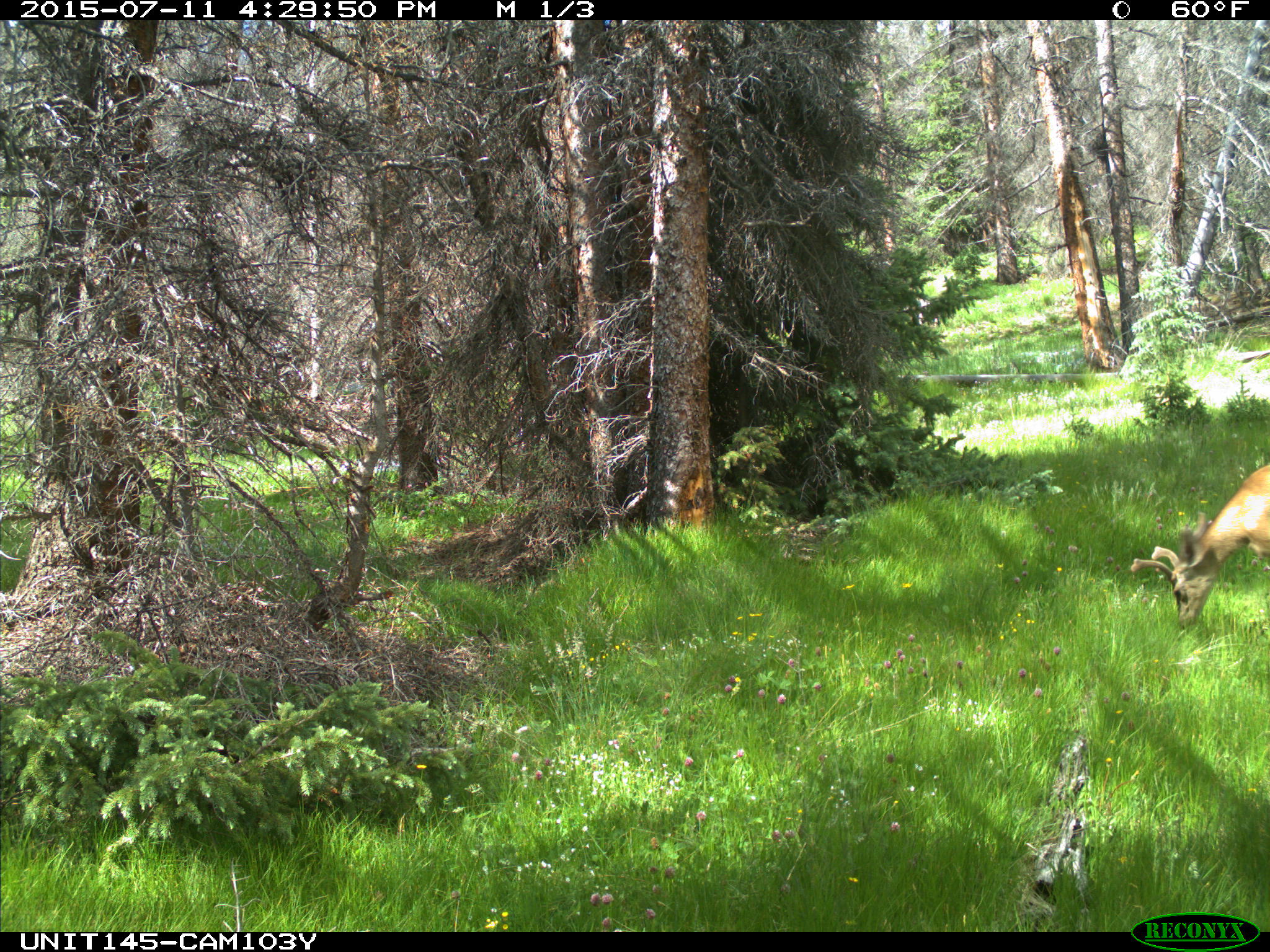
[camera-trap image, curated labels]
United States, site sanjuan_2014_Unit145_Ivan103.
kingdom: Animalia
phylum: Chordata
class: Mammalia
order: Artiodactyla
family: Cervidae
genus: Odocoileus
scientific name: Odocoileus hemionus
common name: mule deer